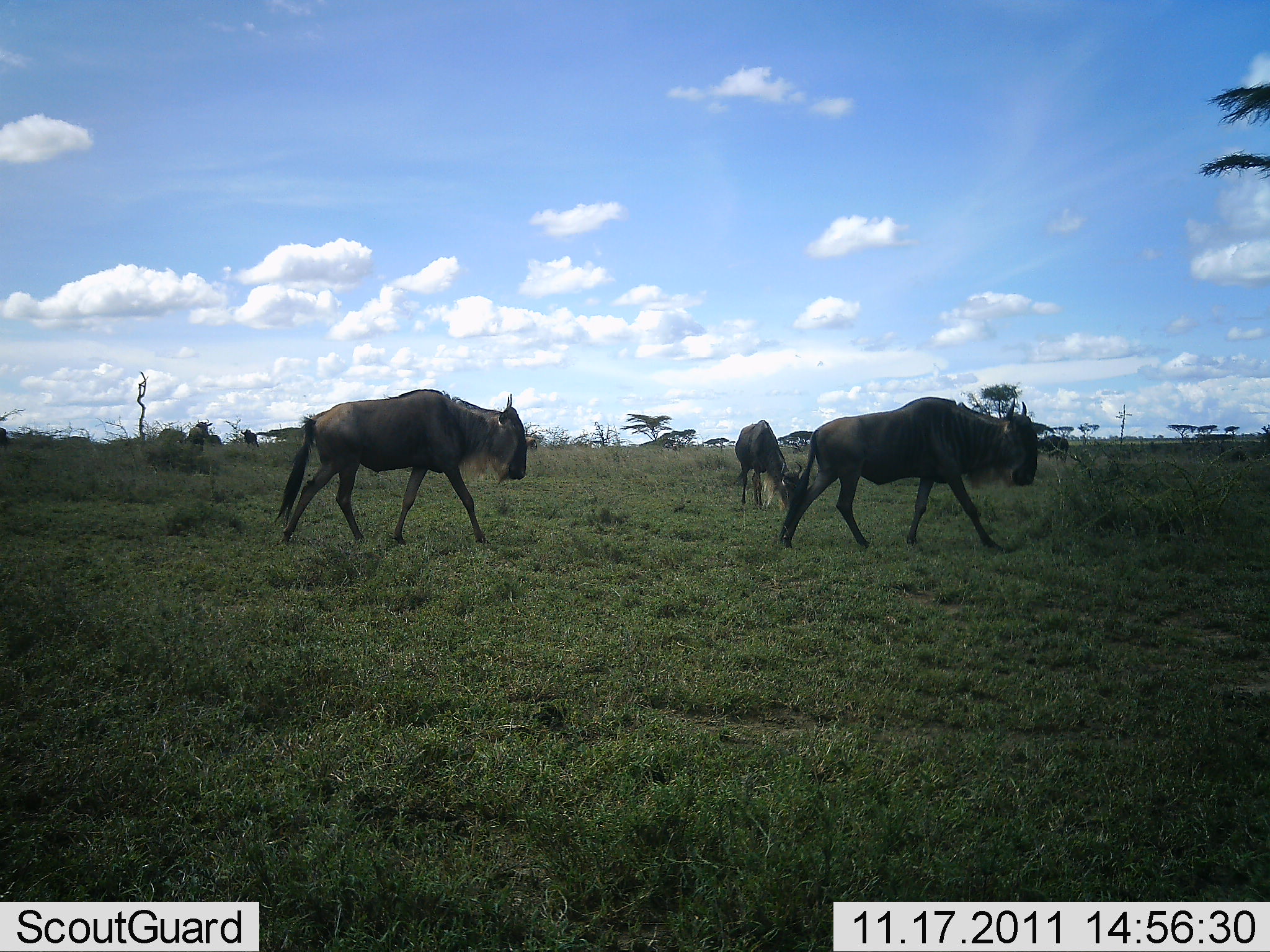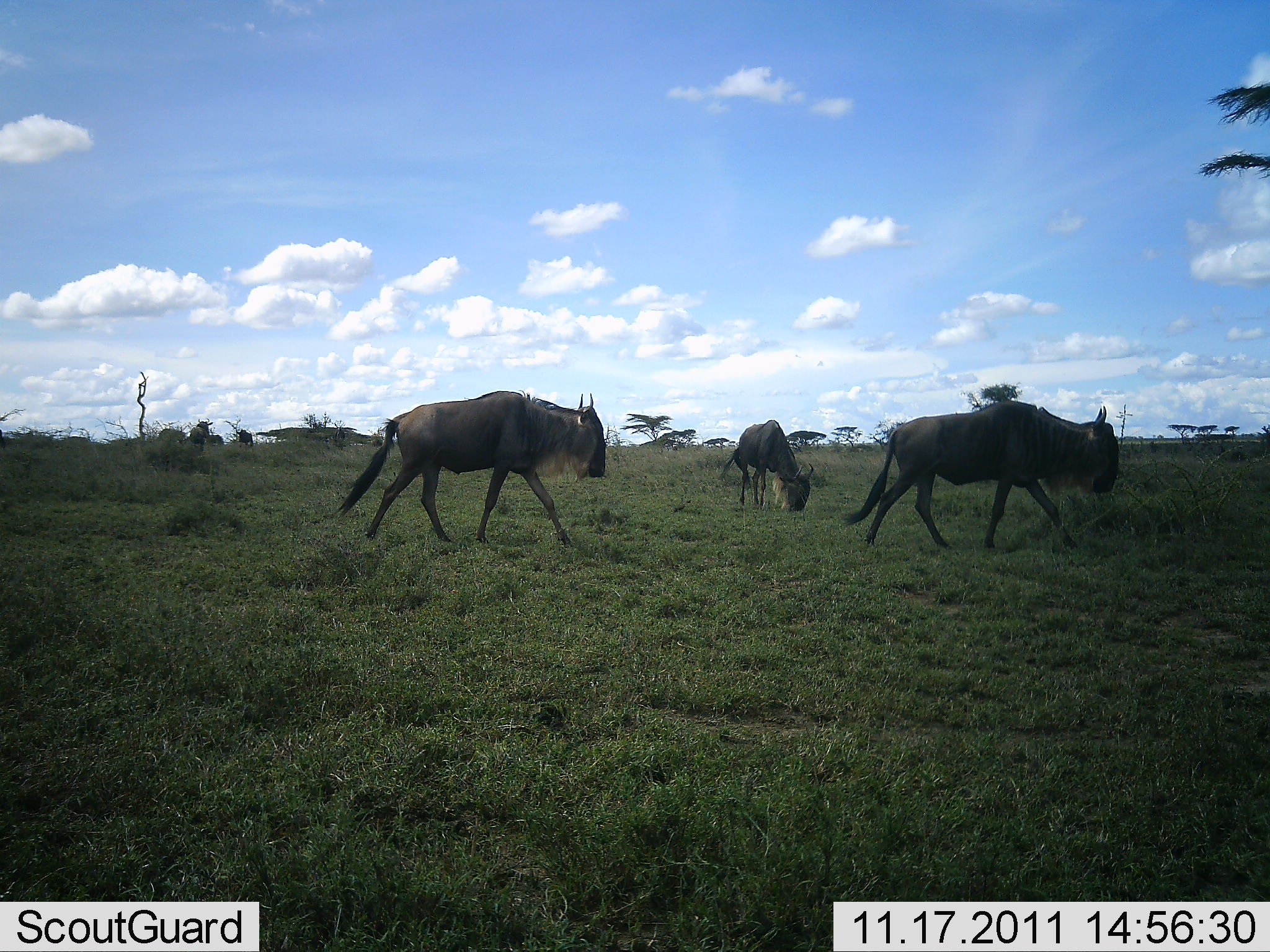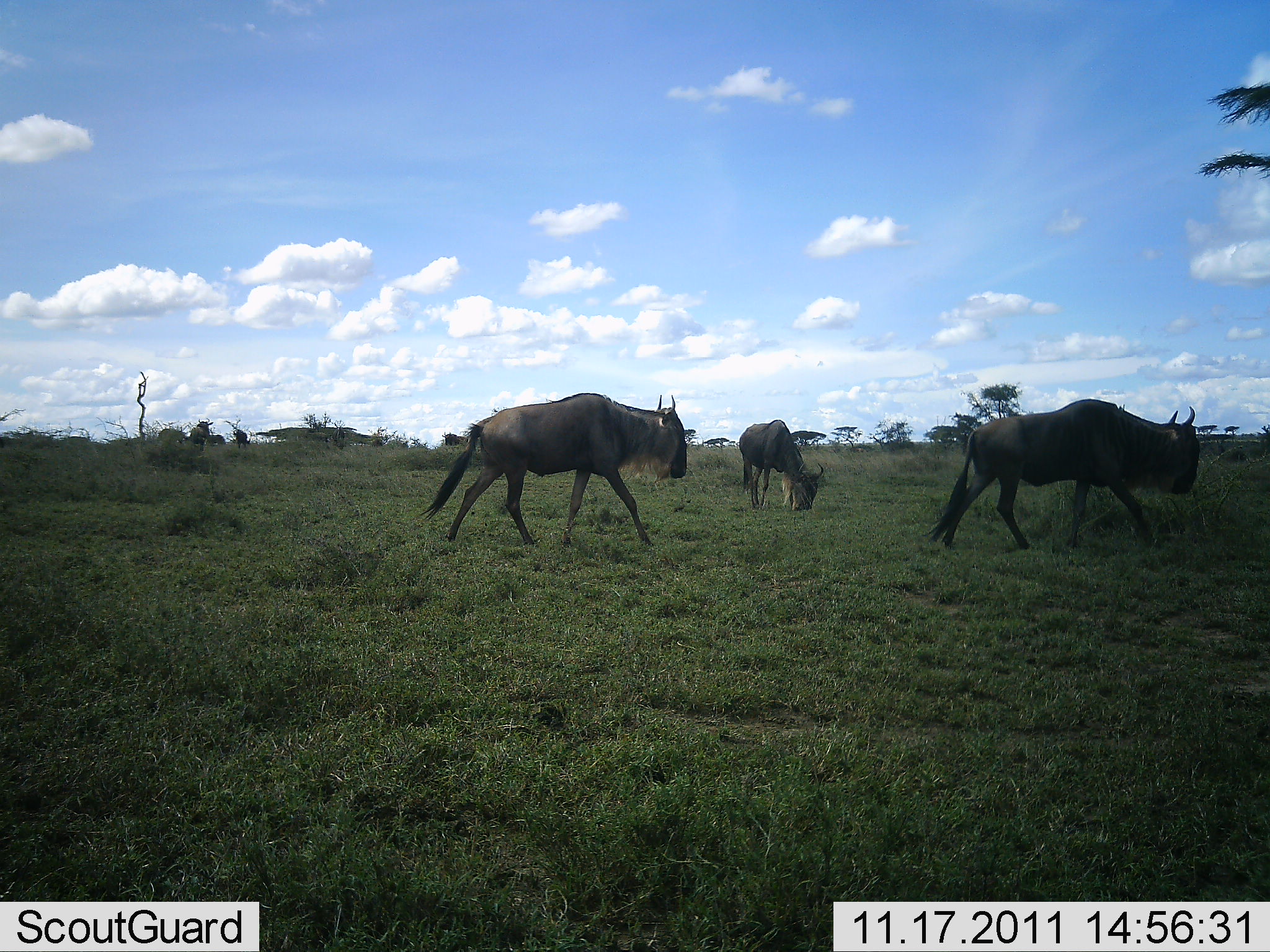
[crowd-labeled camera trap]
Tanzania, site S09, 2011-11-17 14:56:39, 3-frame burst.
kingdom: Animalia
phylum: Chordata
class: Mammalia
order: Artiodactyla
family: Bovidae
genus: Connochaetes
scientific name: Connochaetes taurinus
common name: blue wildebeest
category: wildebeest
Wildebeest (blue wildebeest) (Connochaetes taurinus), count 4. Behavior (volunteer vote fractions): standing 36%, resting 0%, moving 100%, interacting 0%. Young present (vote fraction): 0%. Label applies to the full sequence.